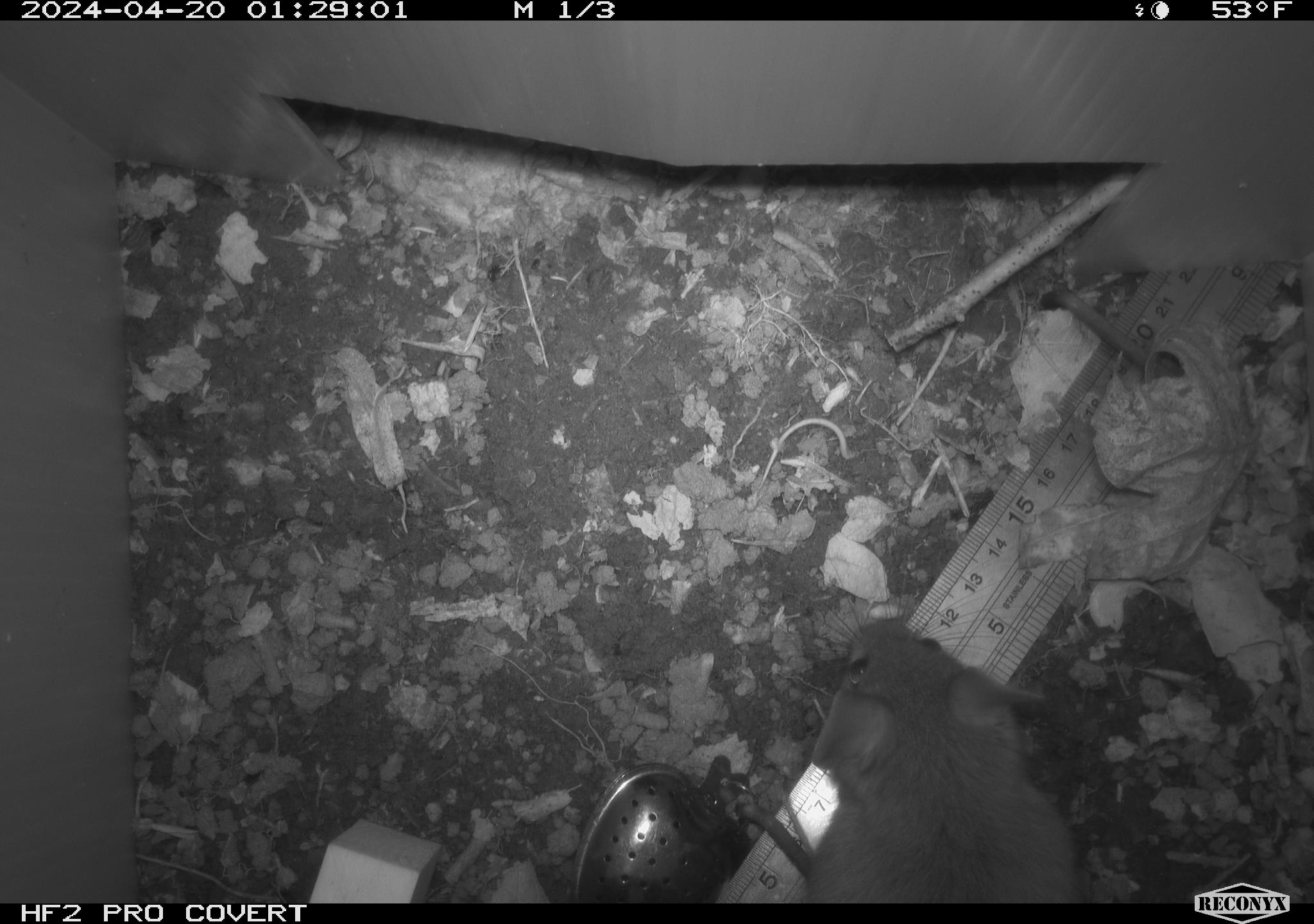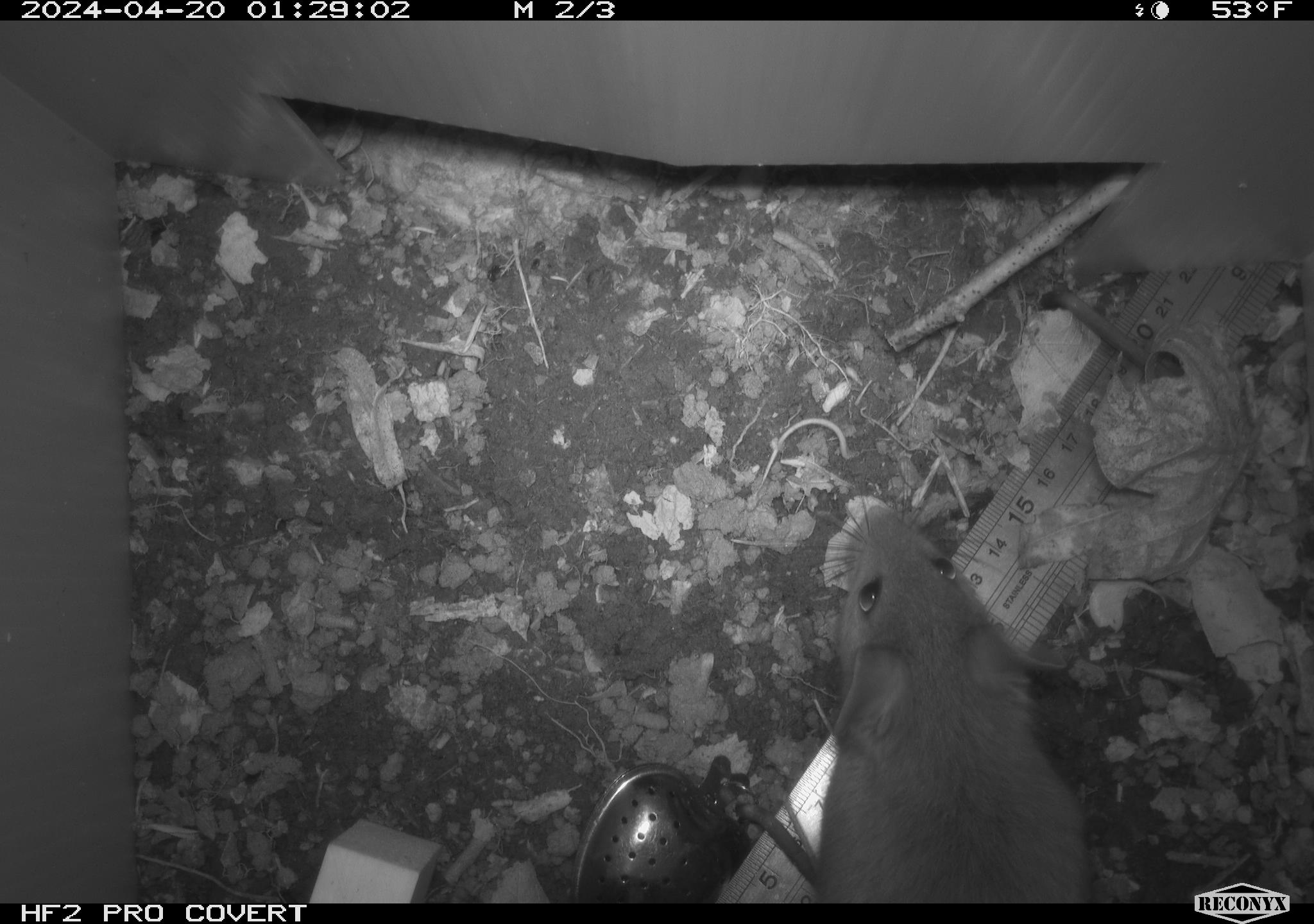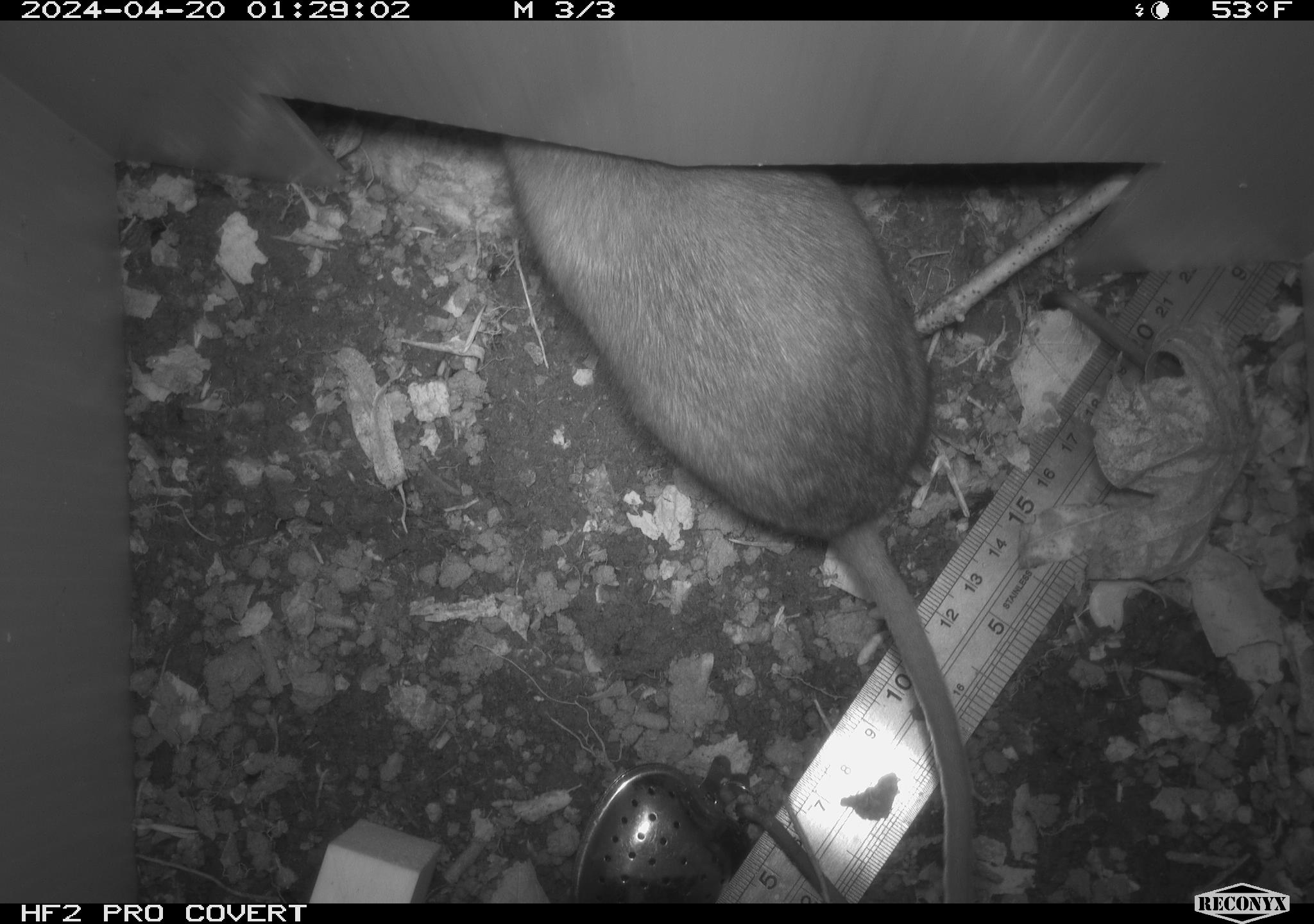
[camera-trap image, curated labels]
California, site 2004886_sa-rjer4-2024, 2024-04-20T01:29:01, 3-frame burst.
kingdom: Animalia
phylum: Chordata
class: Mammalia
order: Rodentia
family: Cricetidae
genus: Neotoma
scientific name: Neotoma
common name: pack rat or woodrat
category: neotoma species